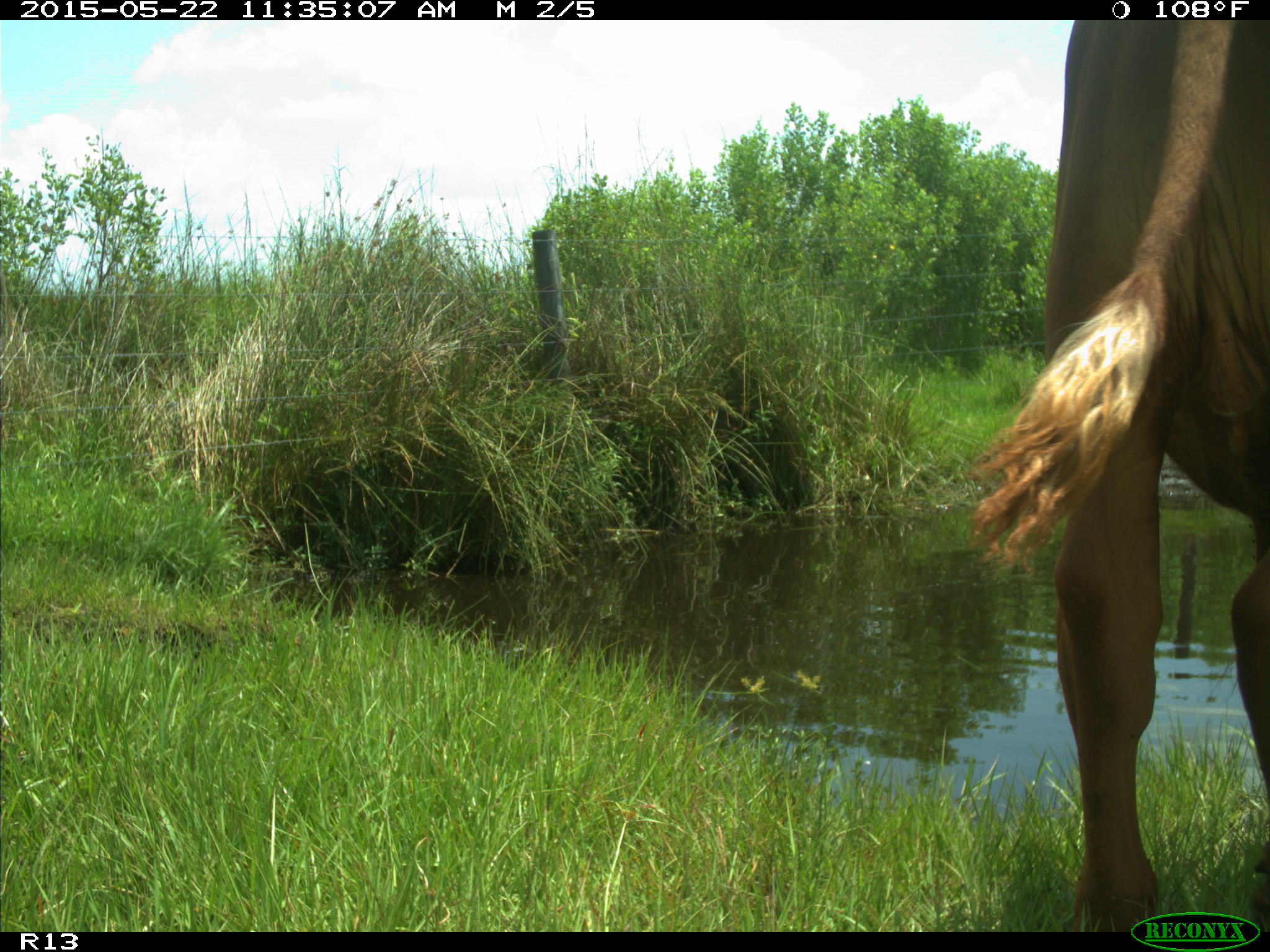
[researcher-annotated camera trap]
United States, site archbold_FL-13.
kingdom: Animalia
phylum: Chordata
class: Mammalia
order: Artiodactyla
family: Bovidae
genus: Bos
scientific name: Bos taurus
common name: domestic cow